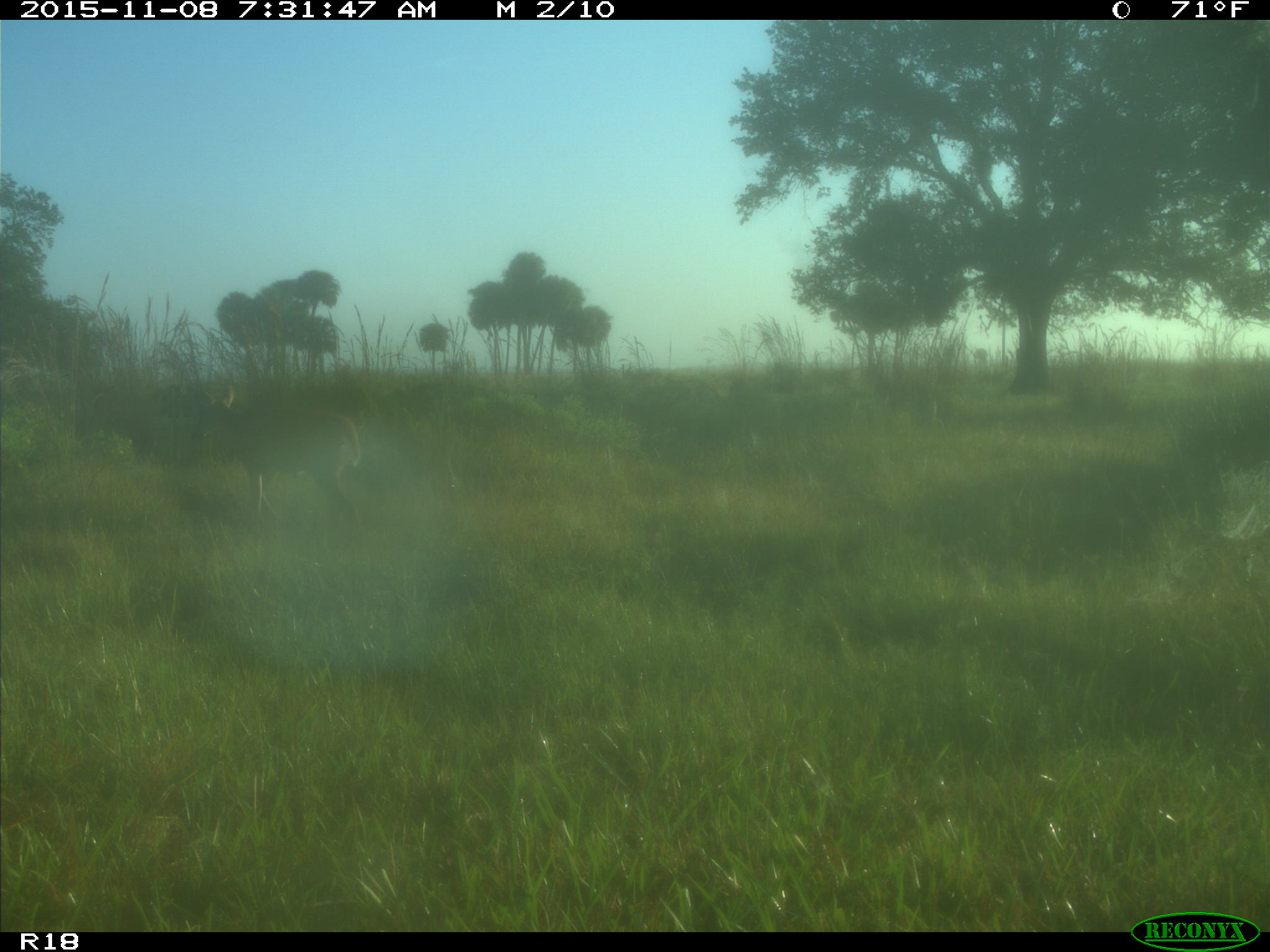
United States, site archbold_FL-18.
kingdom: Animalia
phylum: Chordata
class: Mammalia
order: Artiodactyla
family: Cervidae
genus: Odocoileus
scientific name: Odocoileus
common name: deer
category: unidentified deer